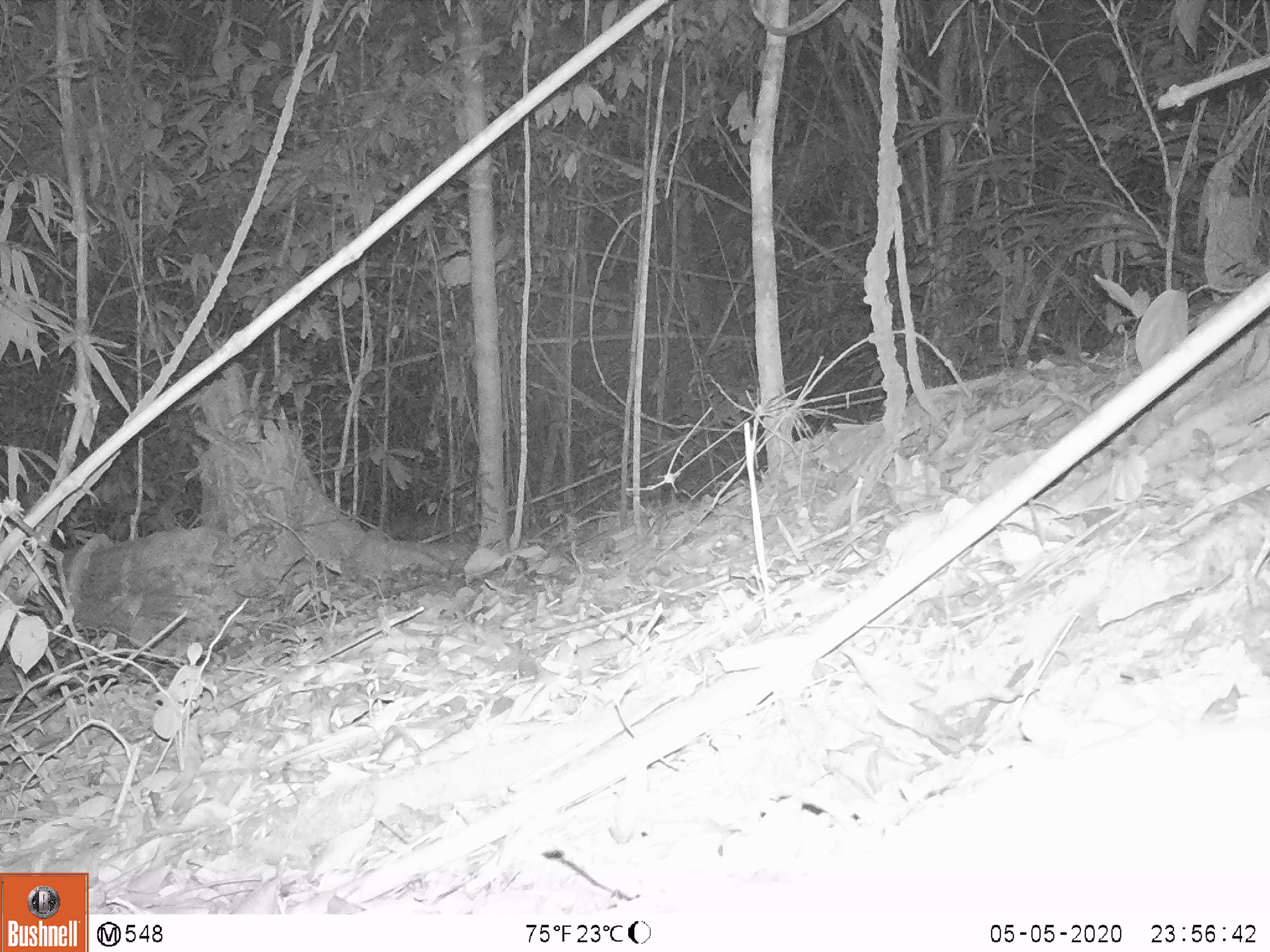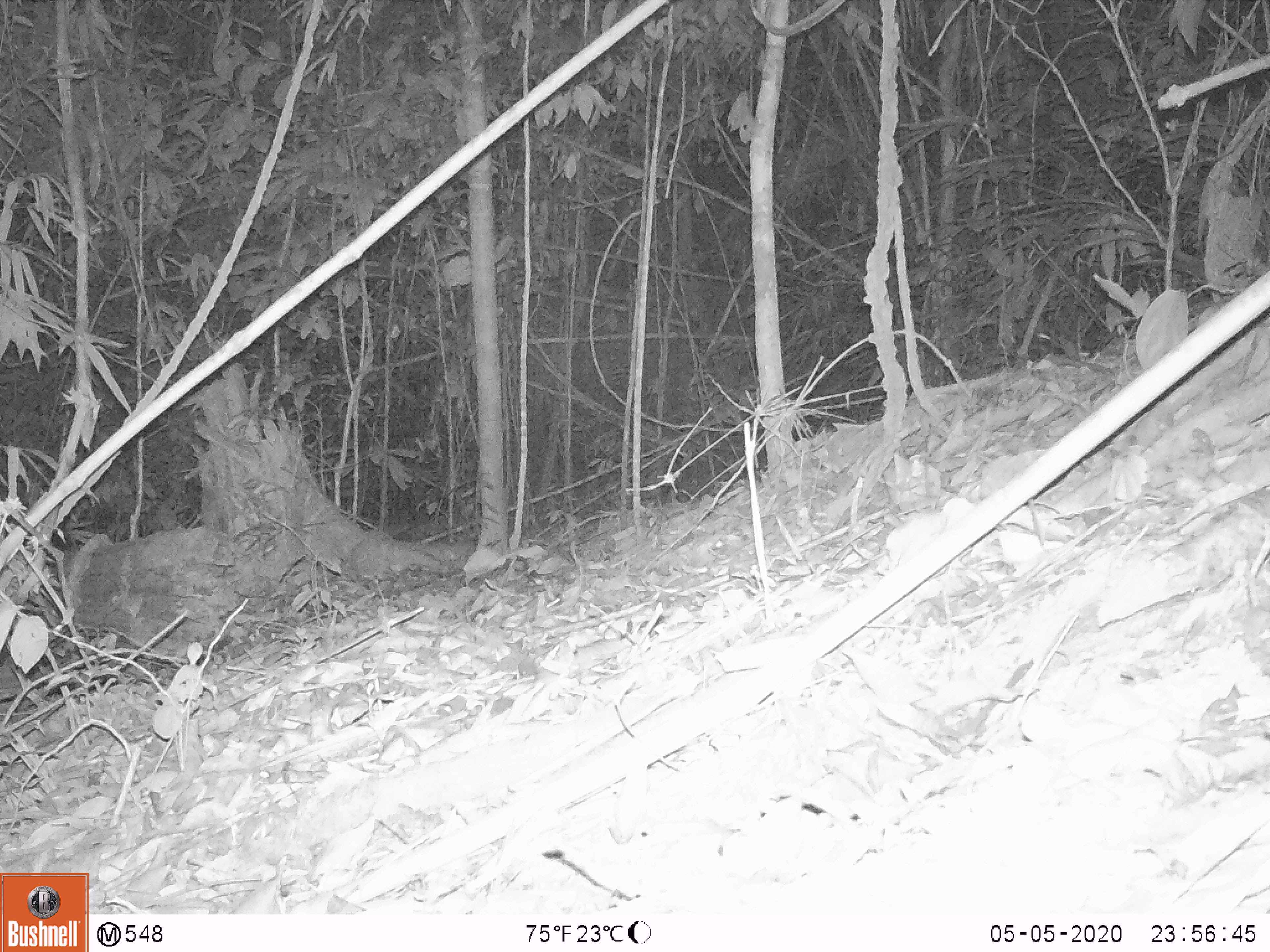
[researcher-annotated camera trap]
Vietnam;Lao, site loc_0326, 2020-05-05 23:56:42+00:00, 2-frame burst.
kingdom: Animalia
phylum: Chordata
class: Mammalia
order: Carnivora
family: Viverridae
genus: Paradoxurus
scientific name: Paradoxurus hermaphroditus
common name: common palm civet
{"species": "common palm civet (Paradoxurus hermaphroditus)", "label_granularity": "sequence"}